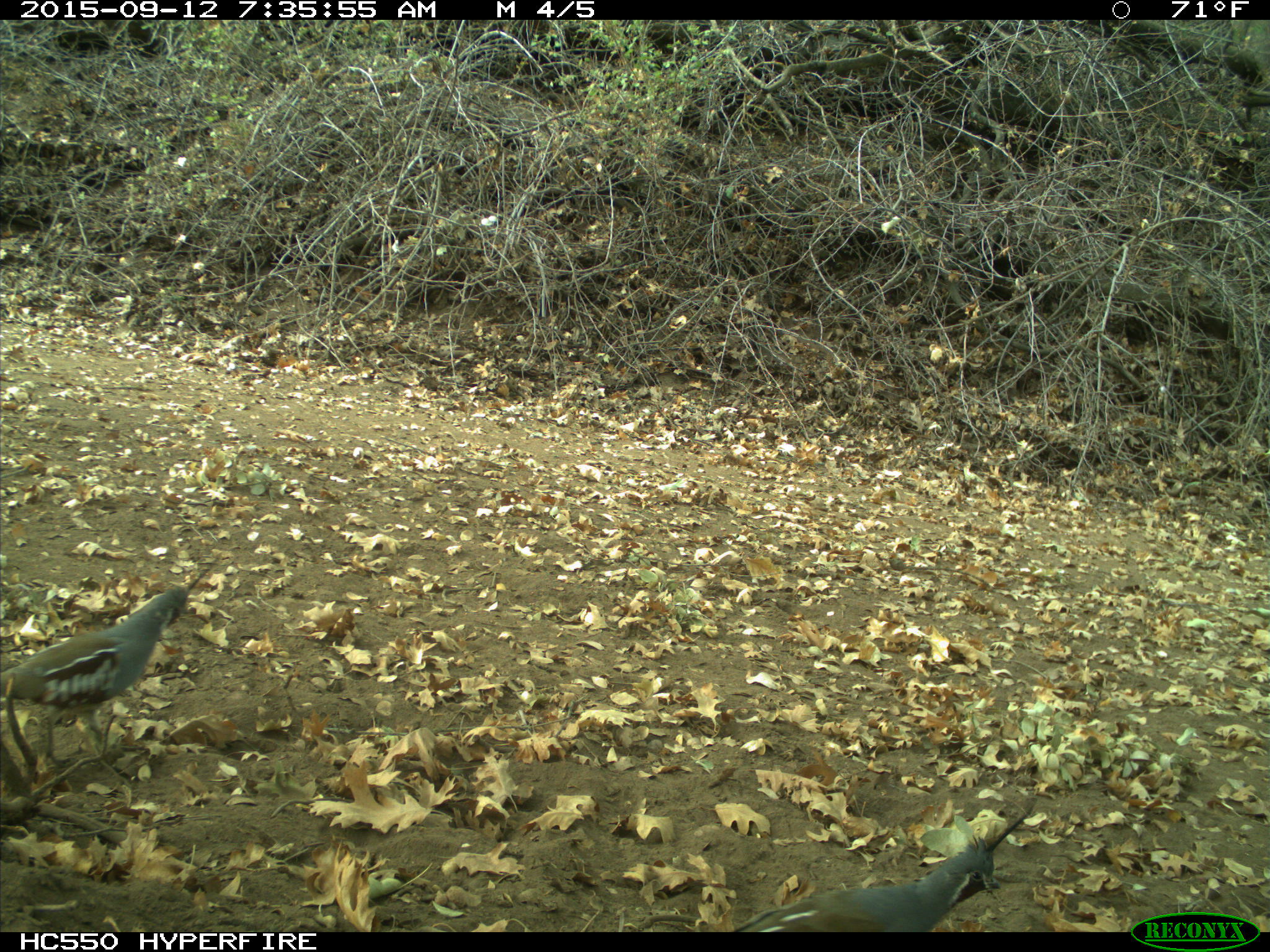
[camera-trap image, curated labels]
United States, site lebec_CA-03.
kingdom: Animalia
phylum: Chordata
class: Aves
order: Galliformes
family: Odontophoridae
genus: Callipepla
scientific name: Callipepla californica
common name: california quail